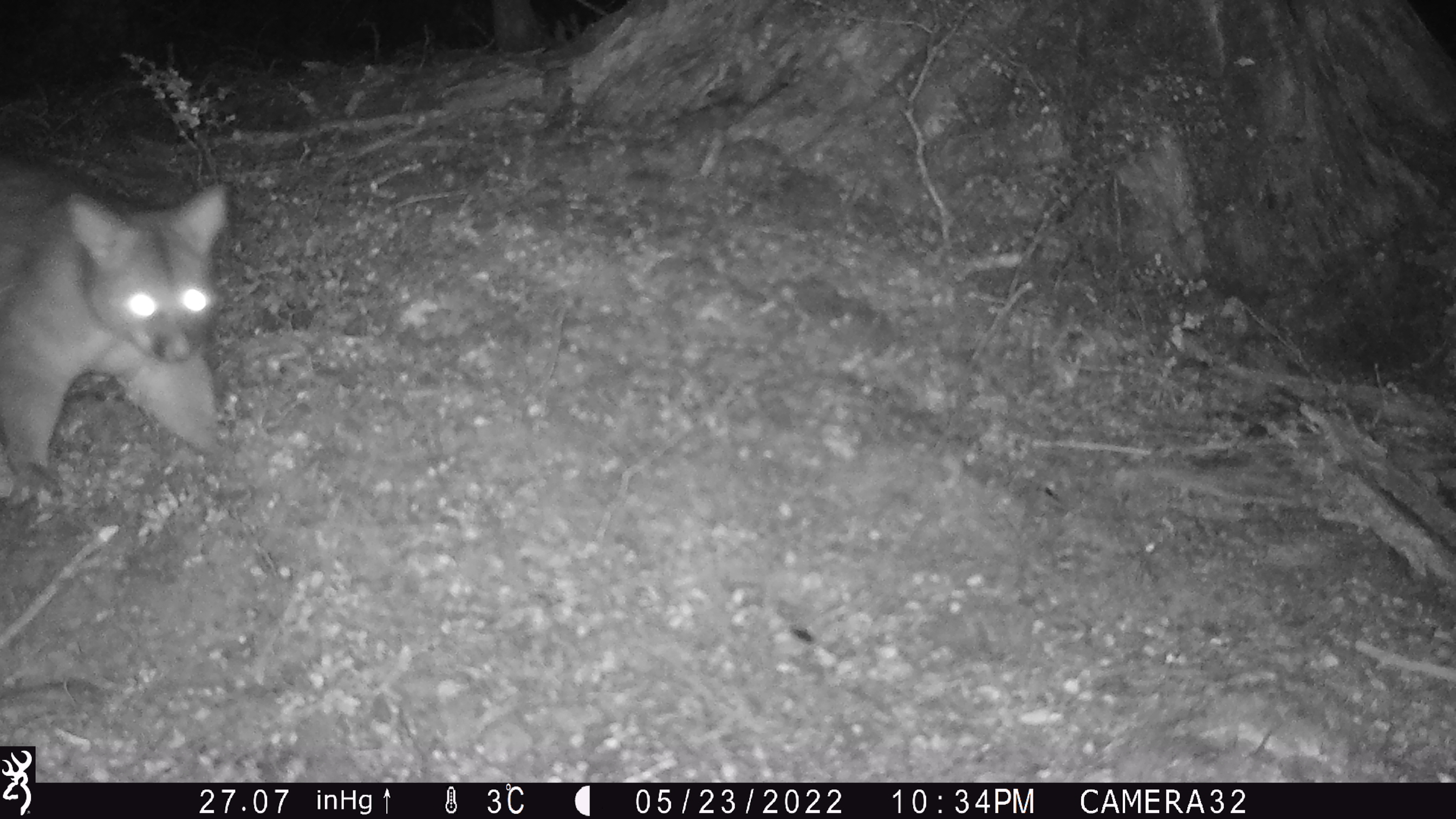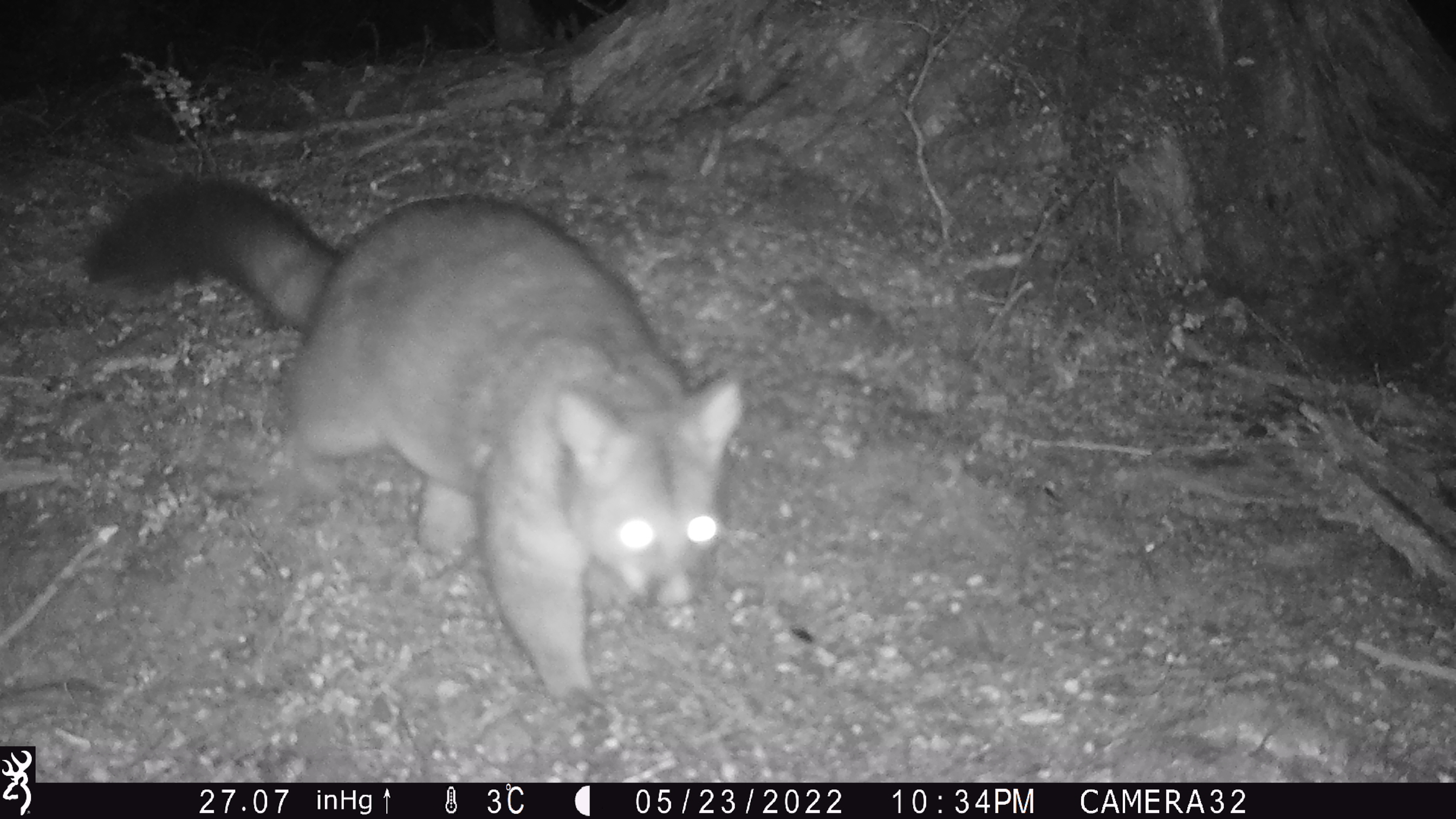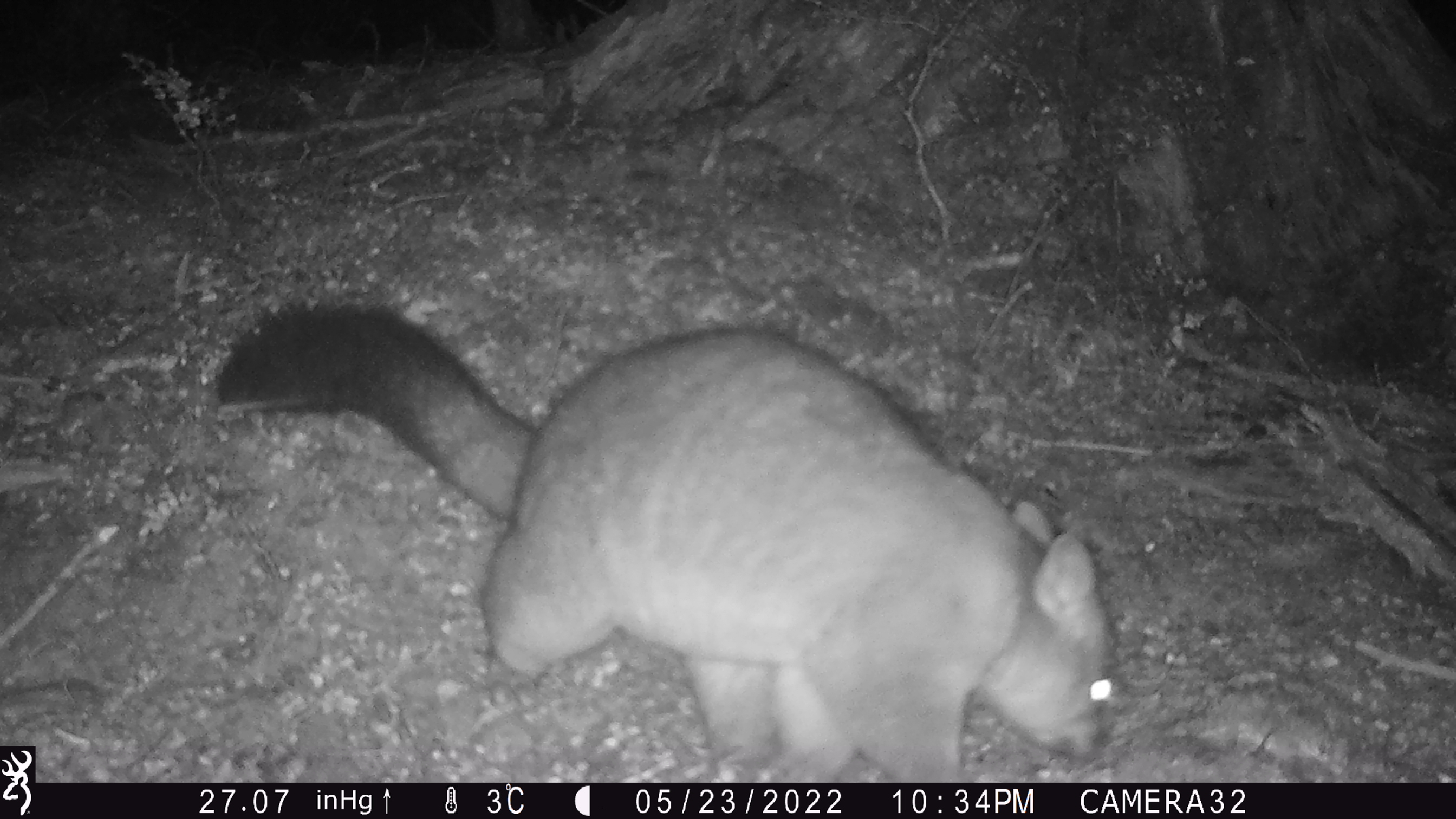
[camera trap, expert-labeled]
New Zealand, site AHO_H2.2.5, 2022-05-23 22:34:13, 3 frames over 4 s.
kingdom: Animalia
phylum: Chordata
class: Mammalia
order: Diprotodontia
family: Phalangeridae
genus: Trichosurus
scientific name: Trichosurus vulpecula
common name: common brushtail possum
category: possum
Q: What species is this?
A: Possum (common brushtail possum) (Trichosurus vulpecula).